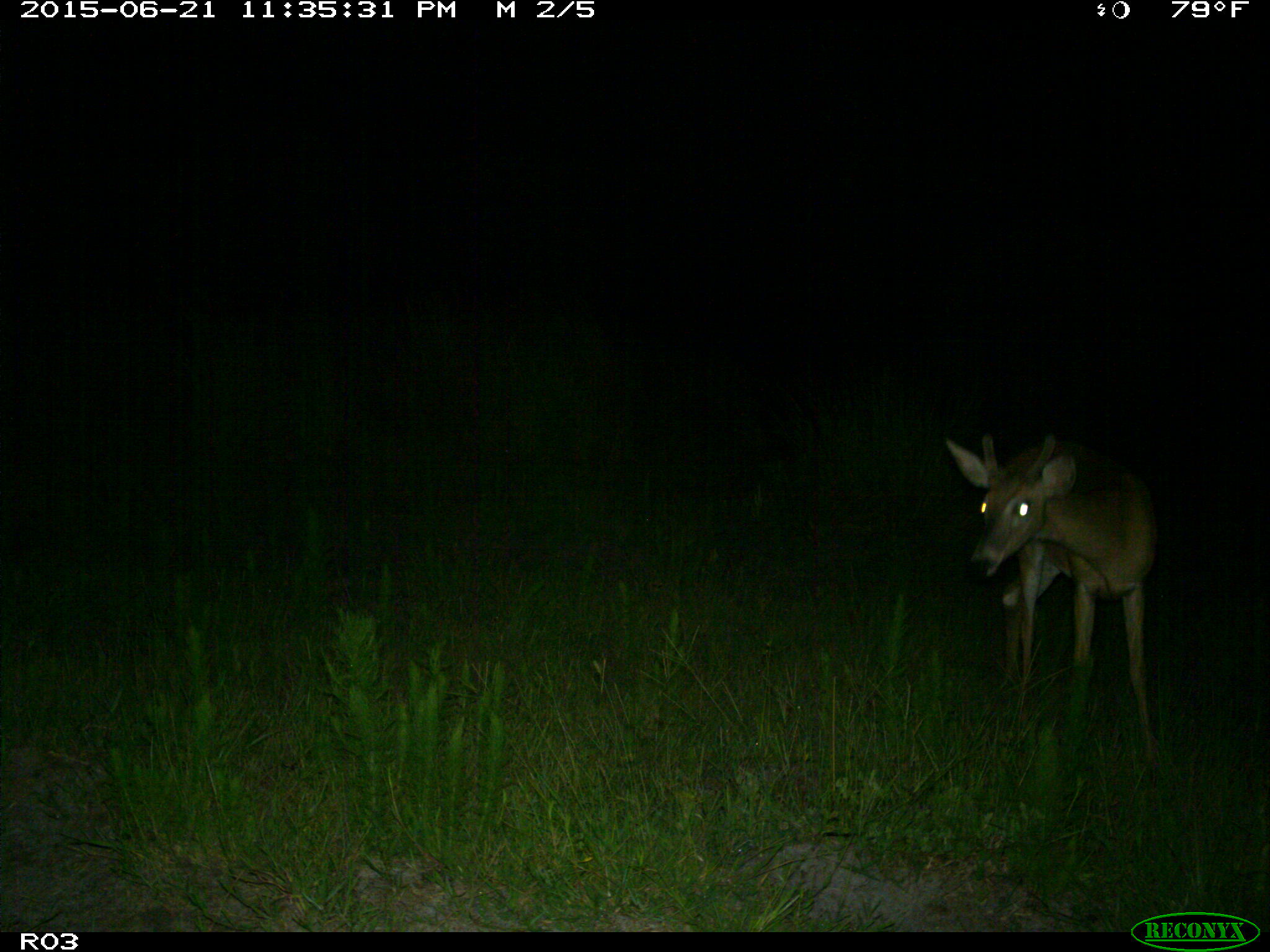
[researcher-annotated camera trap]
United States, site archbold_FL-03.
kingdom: Animalia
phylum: Chordata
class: Mammalia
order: Artiodactyla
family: Cervidae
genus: Odocoileus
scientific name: Odocoileus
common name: deer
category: unidentified deer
Unidentified deer (deer) (Odocoileus).